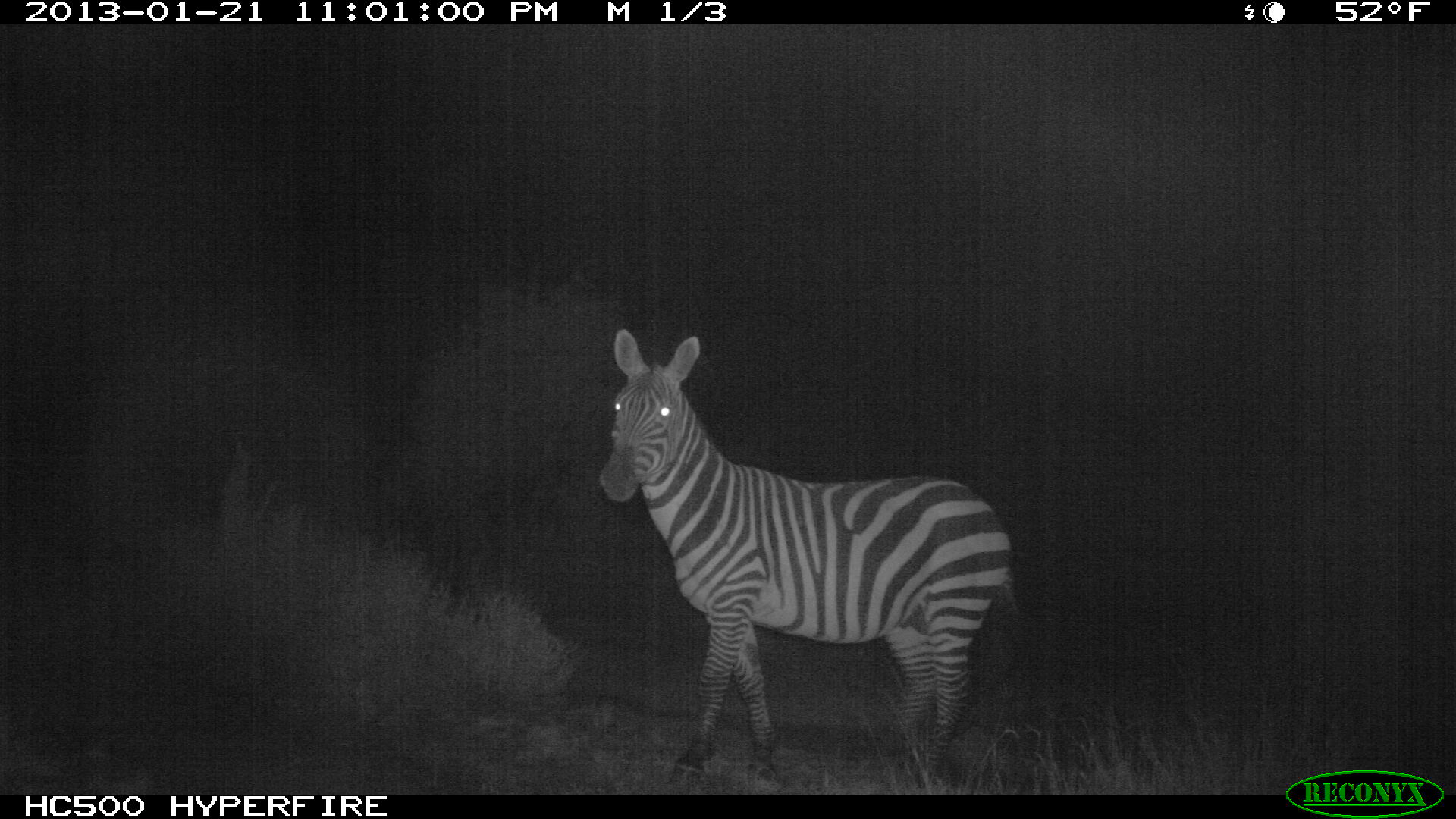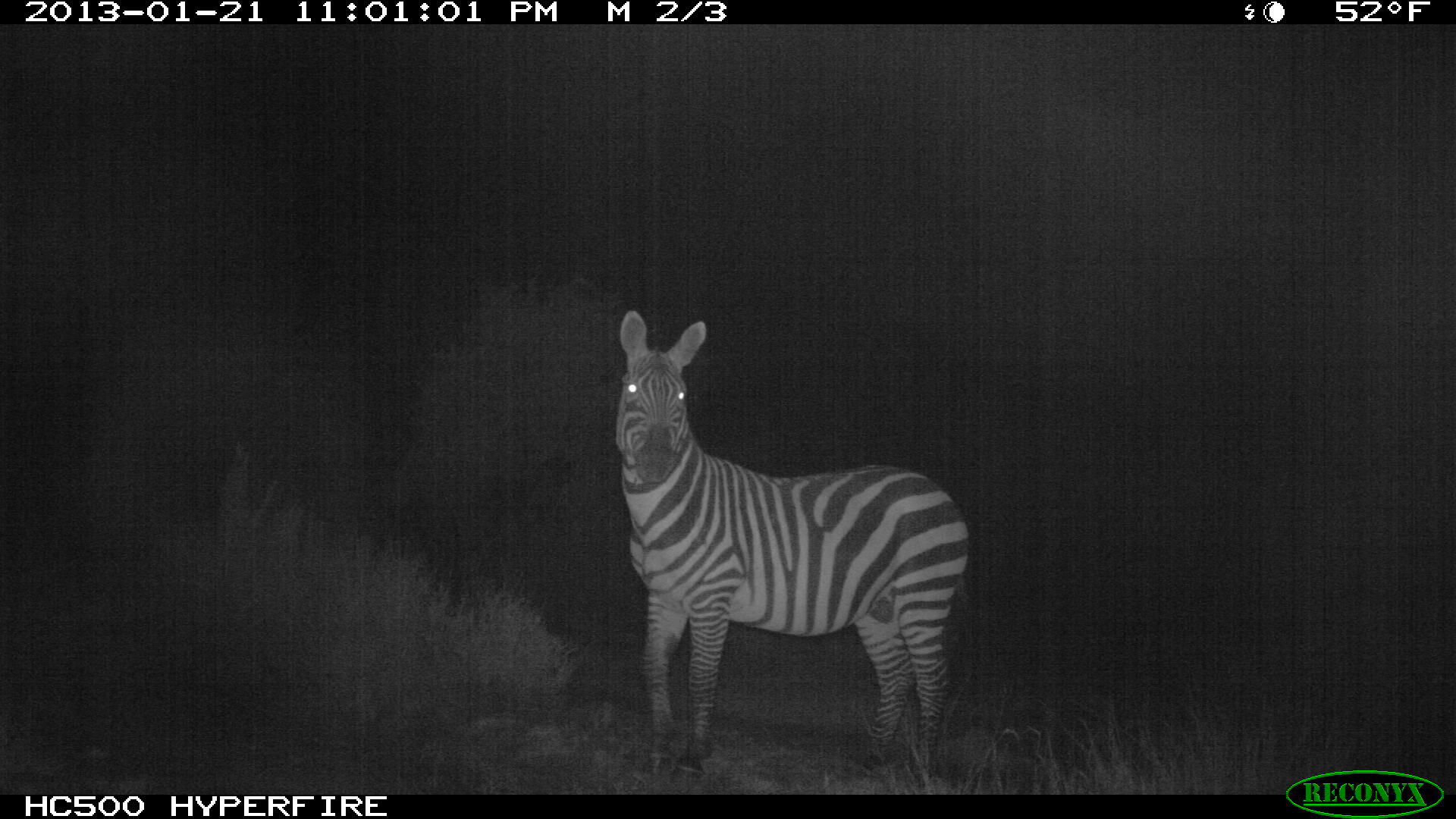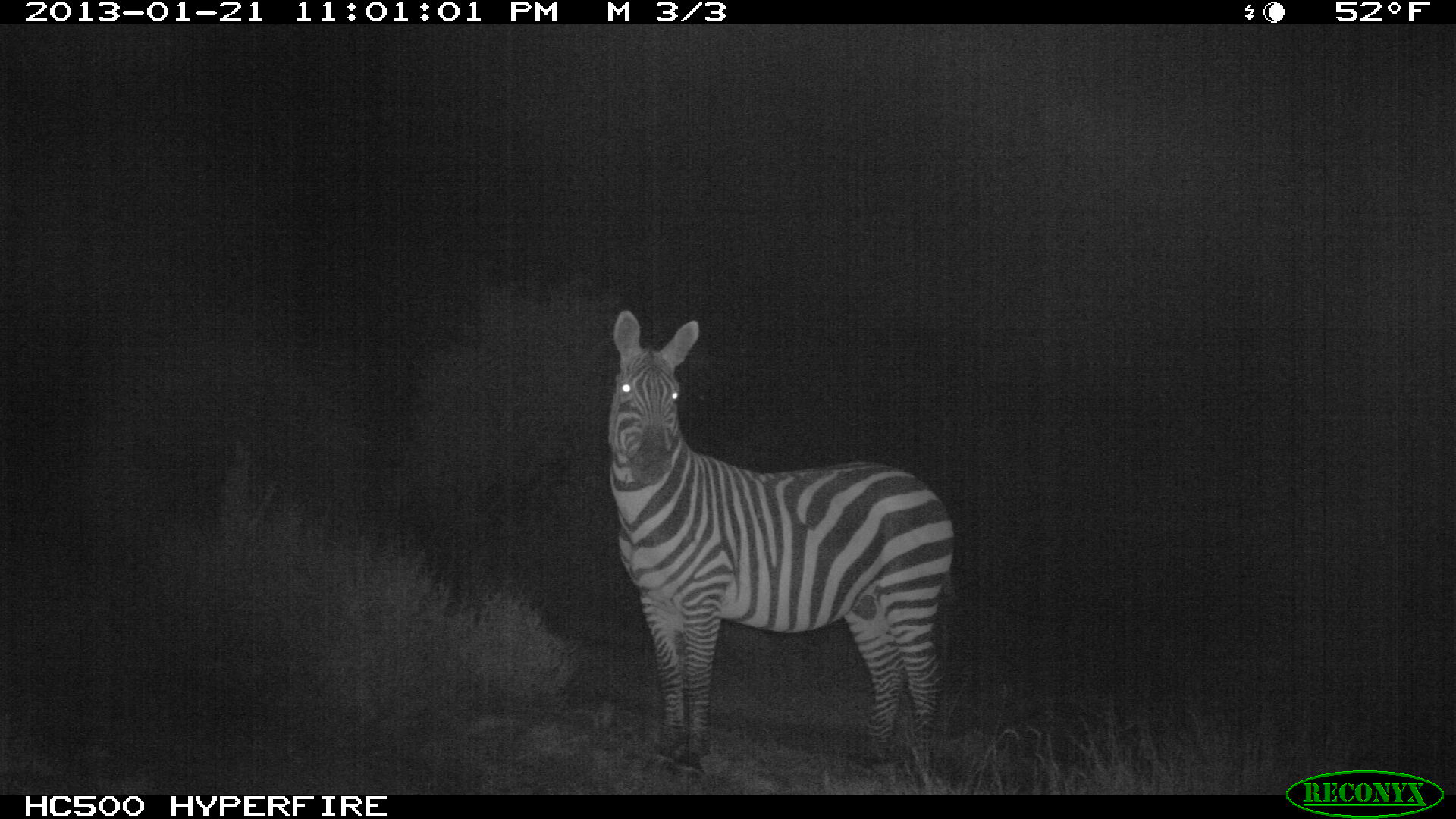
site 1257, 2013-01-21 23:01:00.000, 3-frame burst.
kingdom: Animalia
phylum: Chordata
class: Mammalia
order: Perissodactyla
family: Equidae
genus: Equus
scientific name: Equus quagga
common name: plains zebra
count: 1